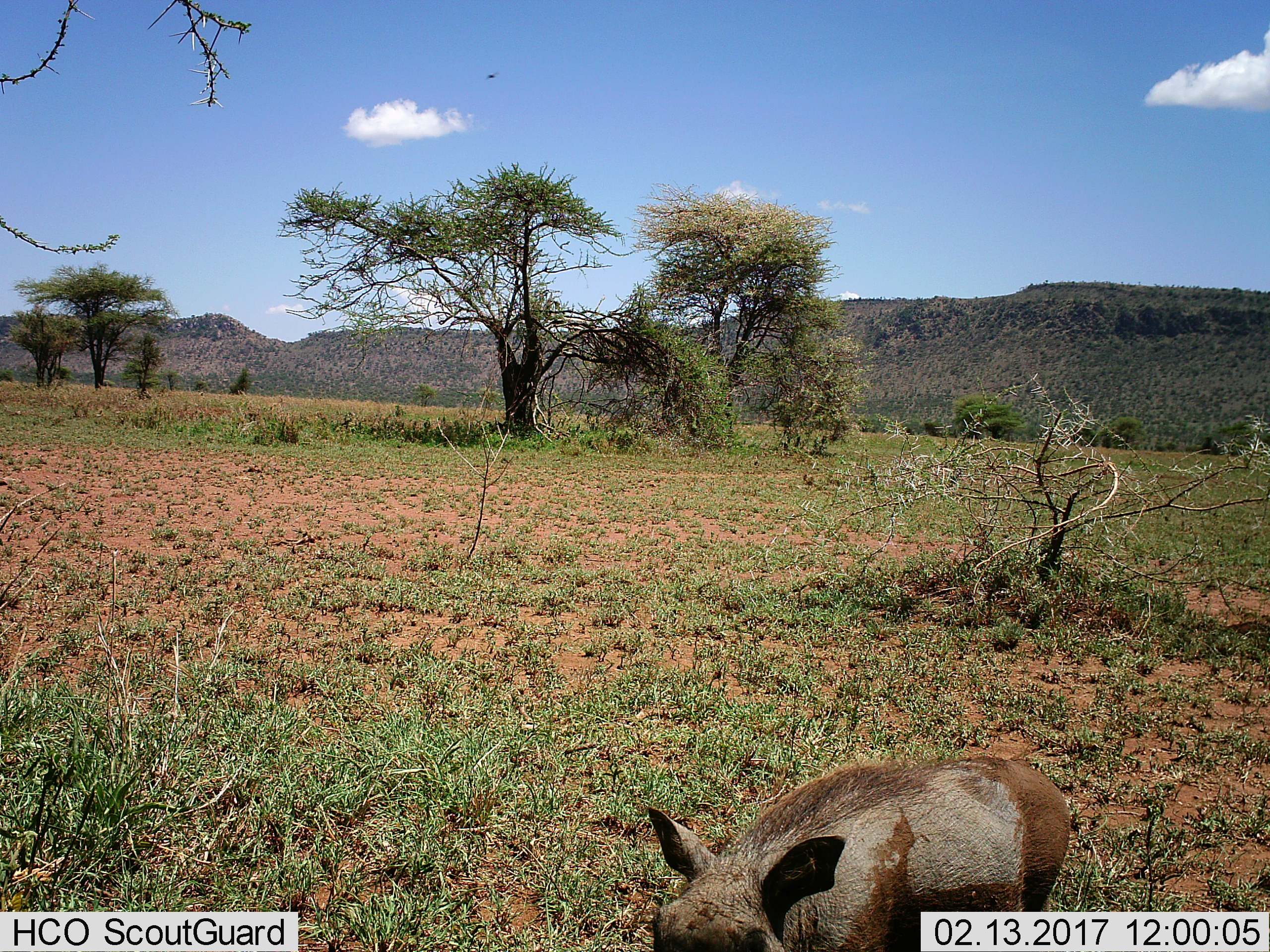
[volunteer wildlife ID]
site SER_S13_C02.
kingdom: Animalia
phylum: Chordata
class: Mammalia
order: Artiodactyla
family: Suidae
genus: Phacochoerus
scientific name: Phacochoerus africanus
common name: warthog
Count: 1.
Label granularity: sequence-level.